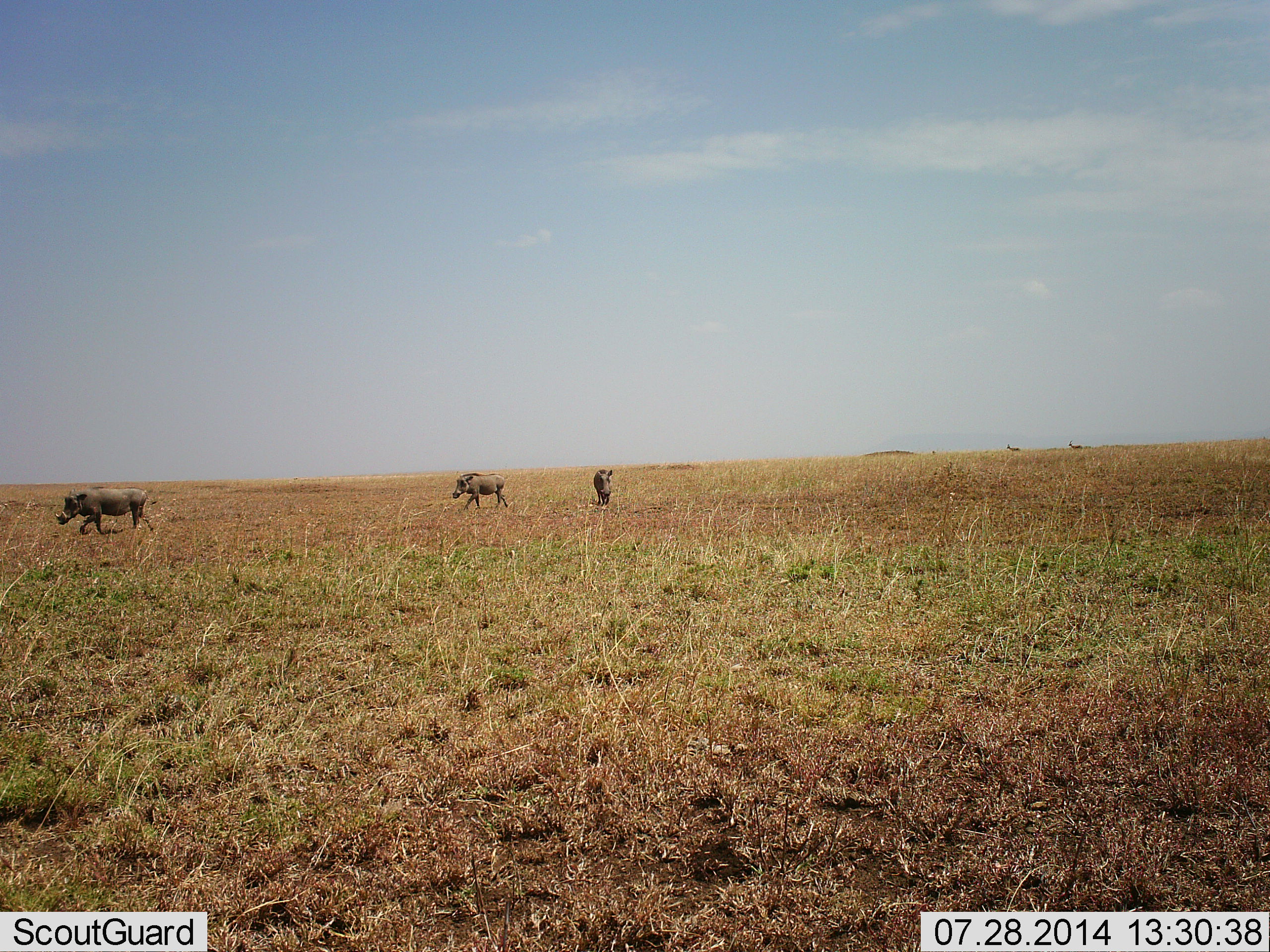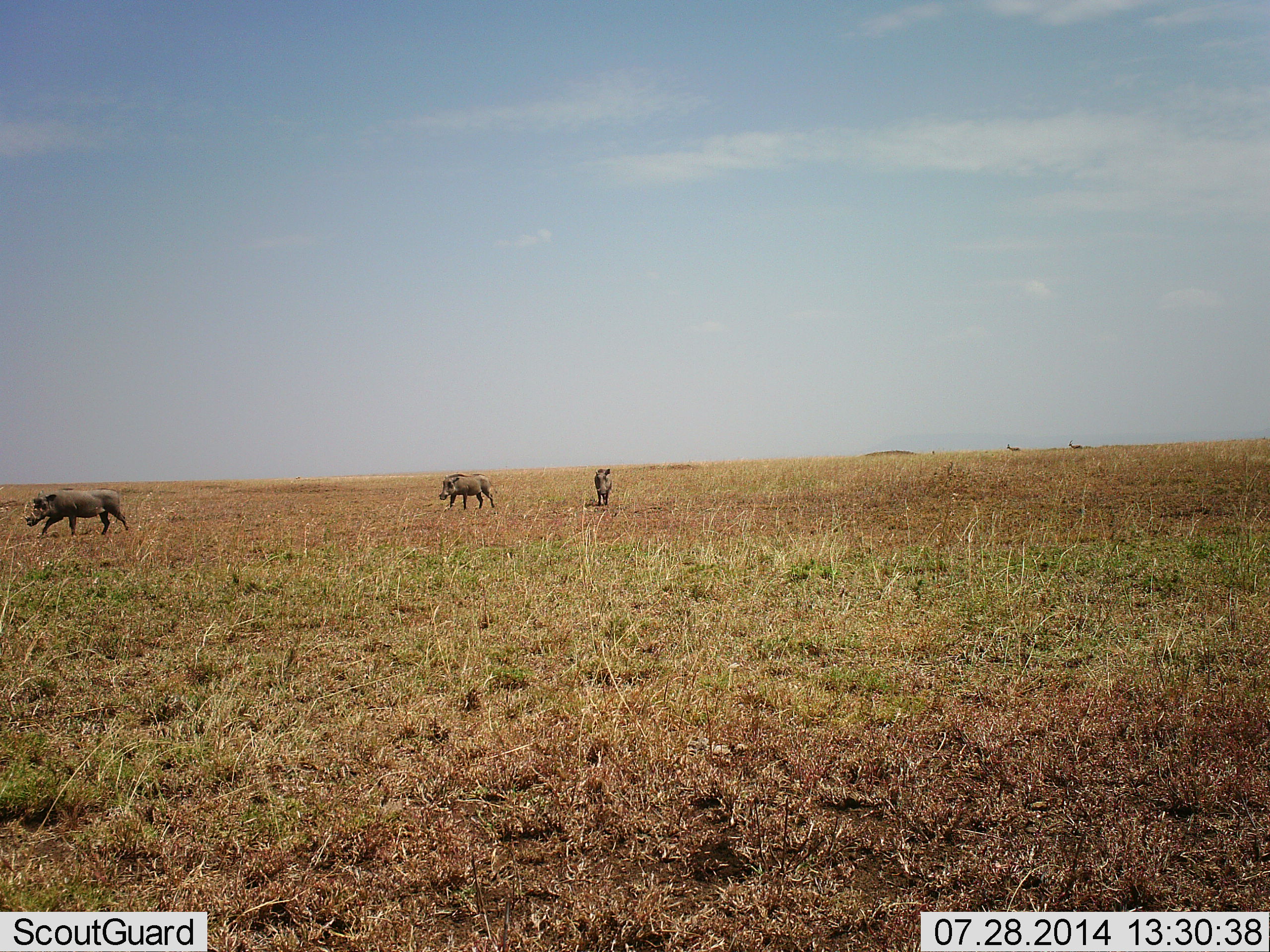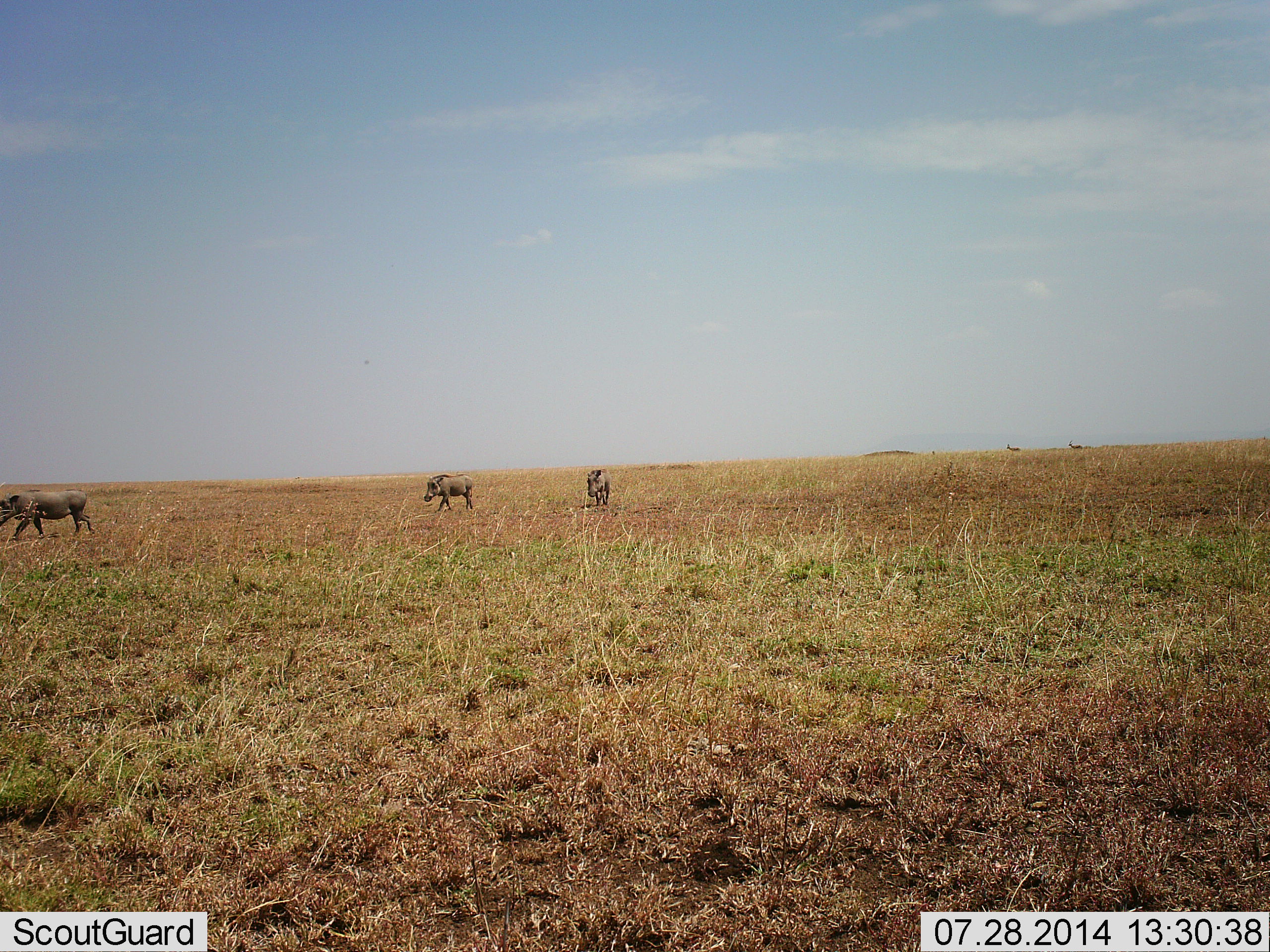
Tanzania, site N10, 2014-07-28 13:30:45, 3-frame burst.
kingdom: Animalia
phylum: Chordata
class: Mammalia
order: Artiodactyla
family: Suidae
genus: Phacochoerus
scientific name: Phacochoerus africanus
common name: warthog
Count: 3.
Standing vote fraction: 9%.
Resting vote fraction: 0%.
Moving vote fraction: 100%.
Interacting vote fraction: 0%.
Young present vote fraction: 9%.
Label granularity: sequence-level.